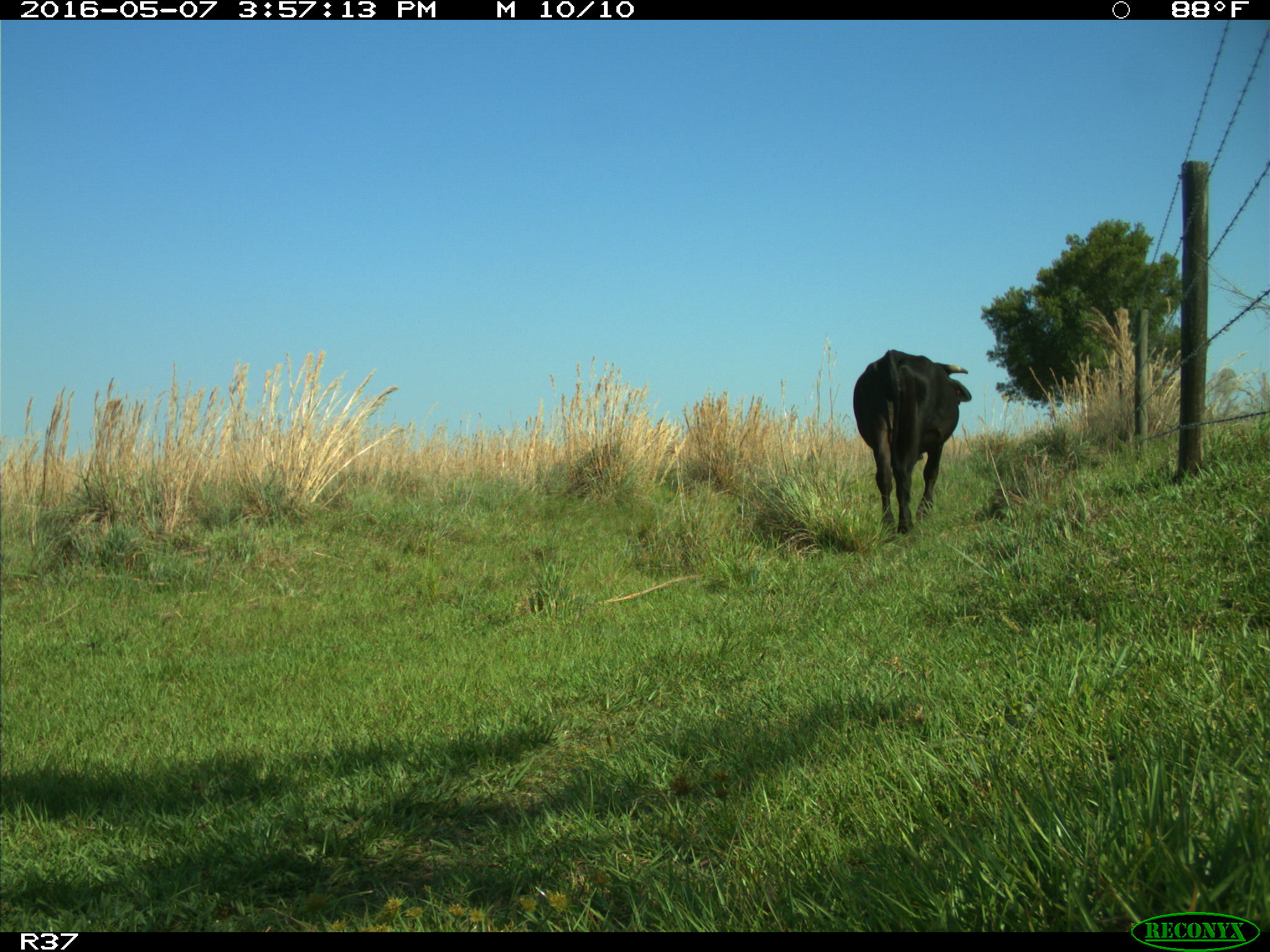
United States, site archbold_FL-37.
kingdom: Animalia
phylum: Chordata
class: Mammalia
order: Artiodactyla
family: Bovidae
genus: Bos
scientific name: Bos taurus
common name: domestic cow